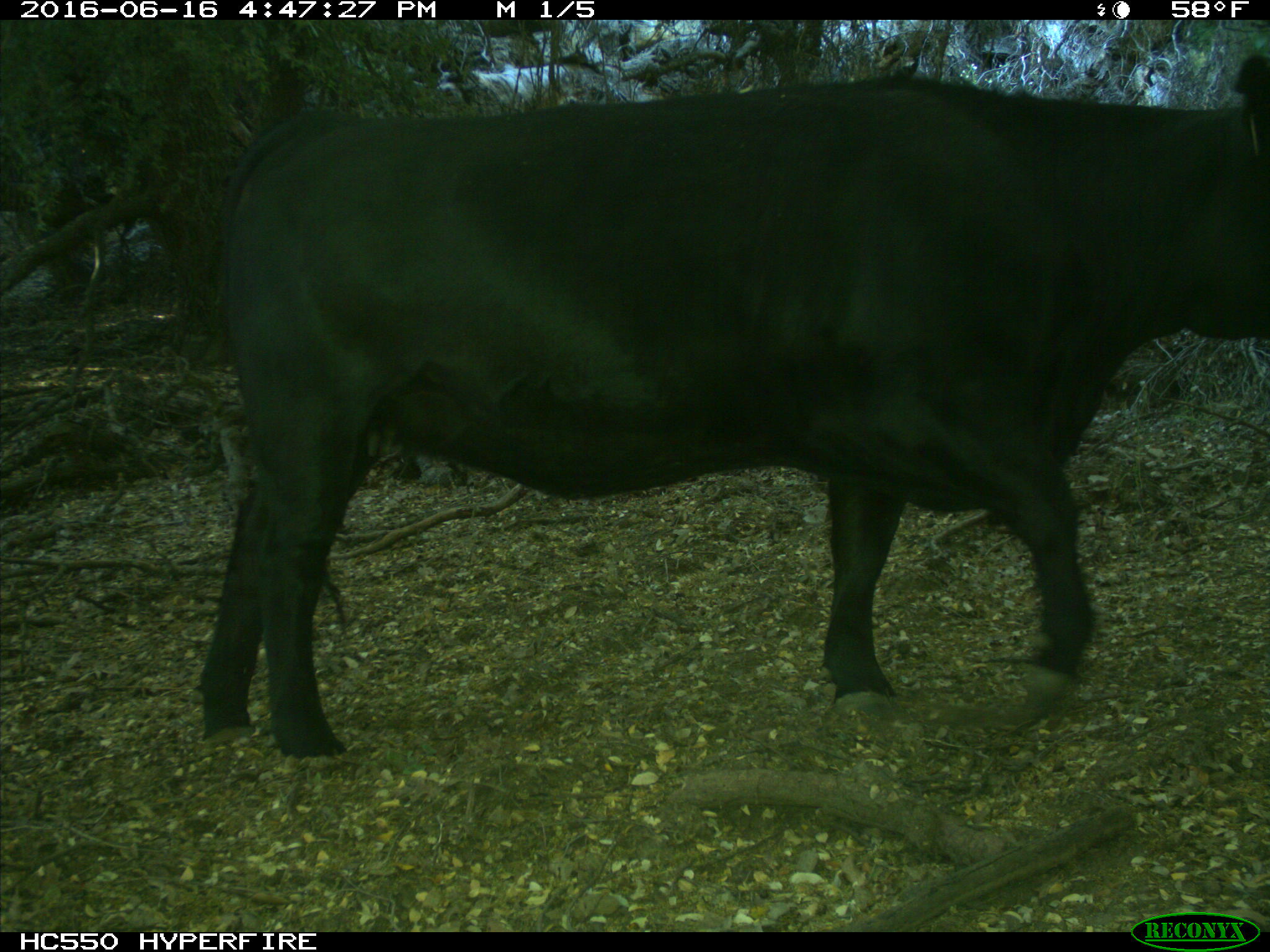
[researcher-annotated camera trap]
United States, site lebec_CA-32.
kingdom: Animalia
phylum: Chordata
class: Mammalia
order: Artiodactyla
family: Bovidae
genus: Bos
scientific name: Bos taurus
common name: domestic cow